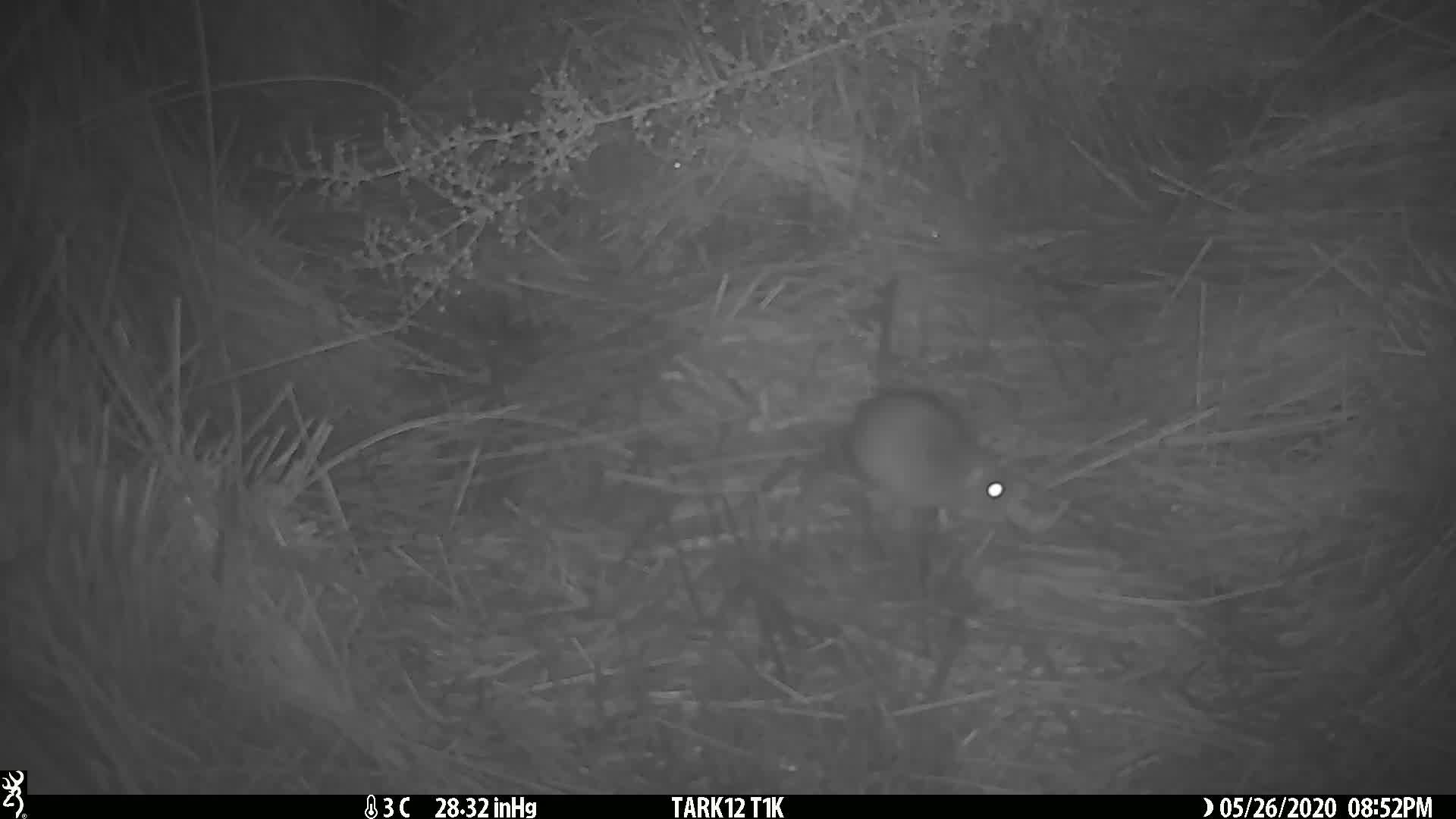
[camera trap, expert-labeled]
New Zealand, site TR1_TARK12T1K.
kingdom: Animalia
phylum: Chordata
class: Mammalia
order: Rodentia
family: Muridae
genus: Rattus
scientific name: Rattus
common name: rat